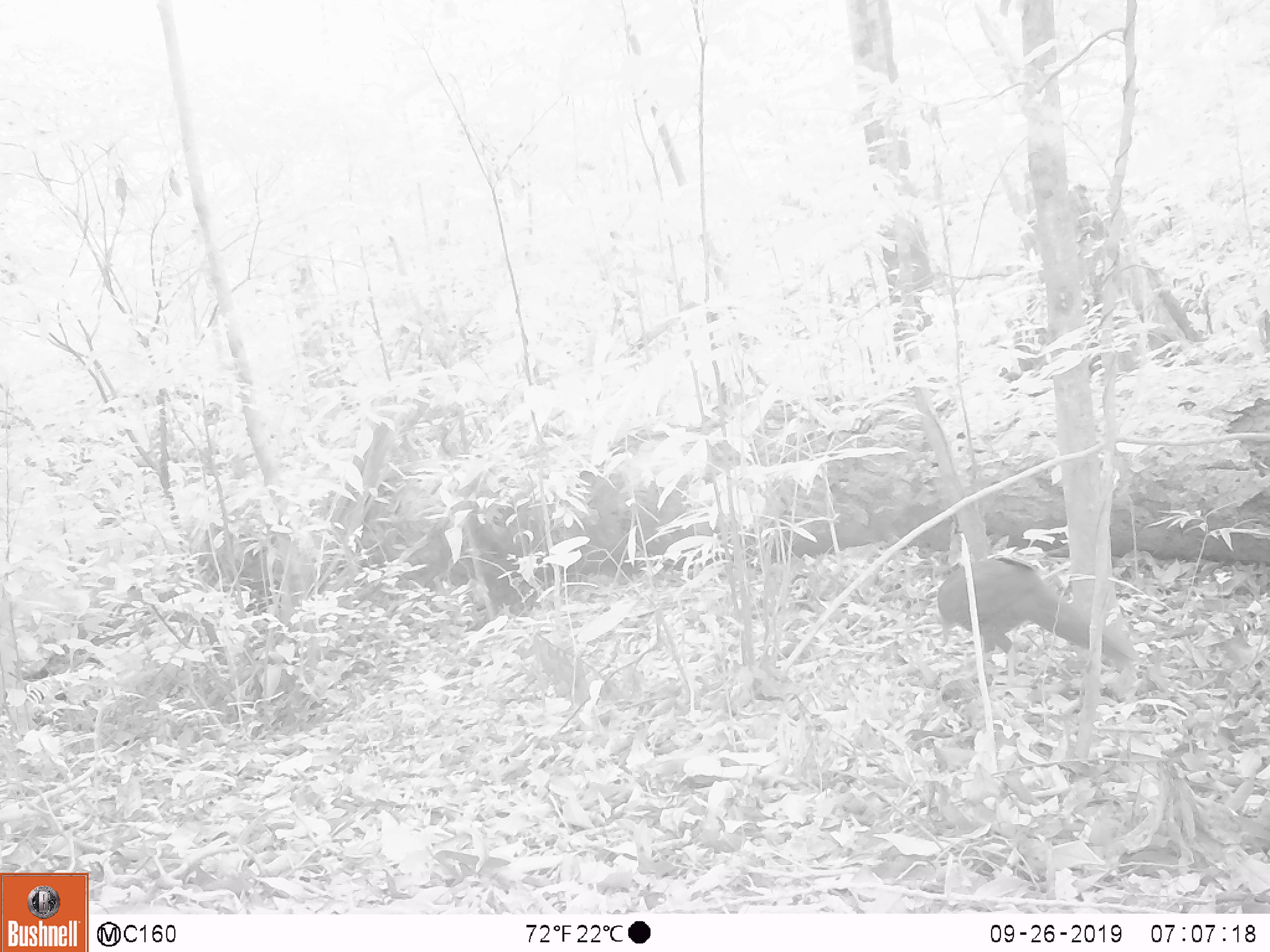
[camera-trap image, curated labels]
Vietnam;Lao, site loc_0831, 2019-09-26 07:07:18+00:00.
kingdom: Animalia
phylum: Chordata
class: Aves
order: Galliformes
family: Phasianidae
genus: Lophura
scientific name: Lophura nycthemera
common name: silver pheasant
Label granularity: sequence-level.